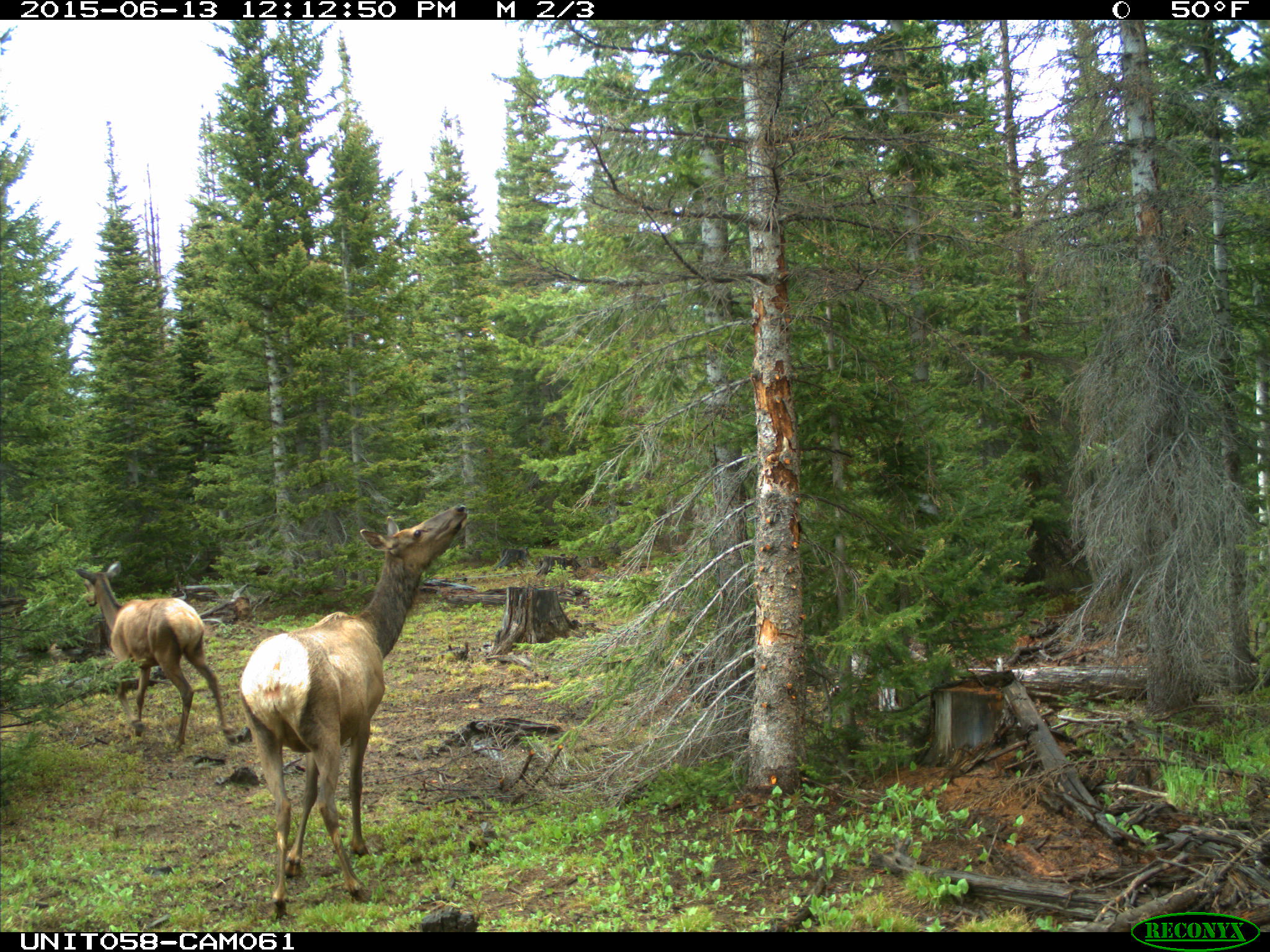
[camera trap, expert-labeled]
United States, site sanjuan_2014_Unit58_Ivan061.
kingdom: Animalia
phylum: Chordata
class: Mammalia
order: Artiodactyla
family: Cervidae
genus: Cervus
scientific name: Cervus elaphus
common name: red deer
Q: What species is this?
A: Cervus elaphus (red deer).